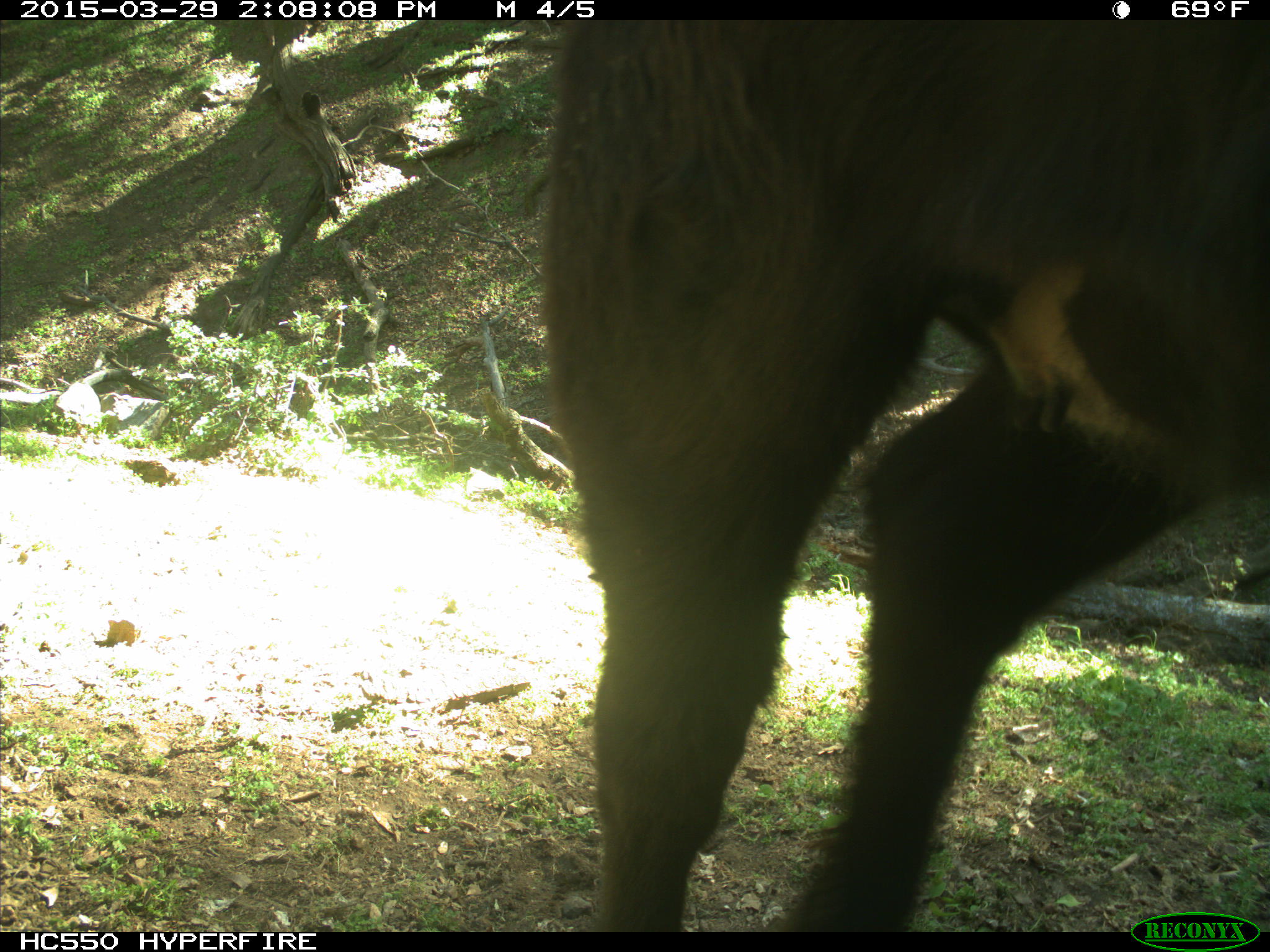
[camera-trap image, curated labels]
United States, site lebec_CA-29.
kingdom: Animalia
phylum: Chordata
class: Mammalia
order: Artiodactyla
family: Bovidae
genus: Bos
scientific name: Bos taurus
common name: domestic cow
Bos taurus (domestic cow).